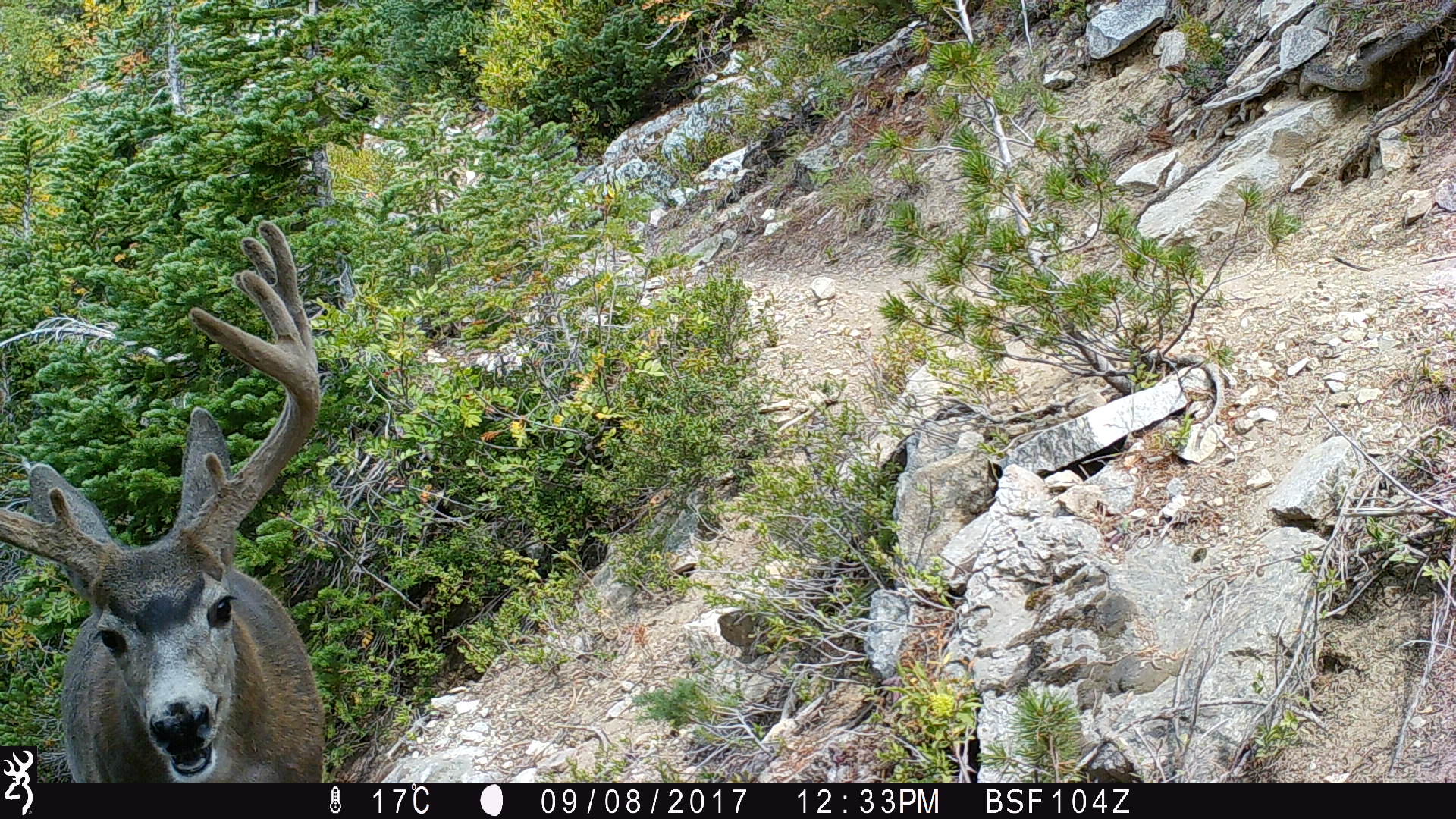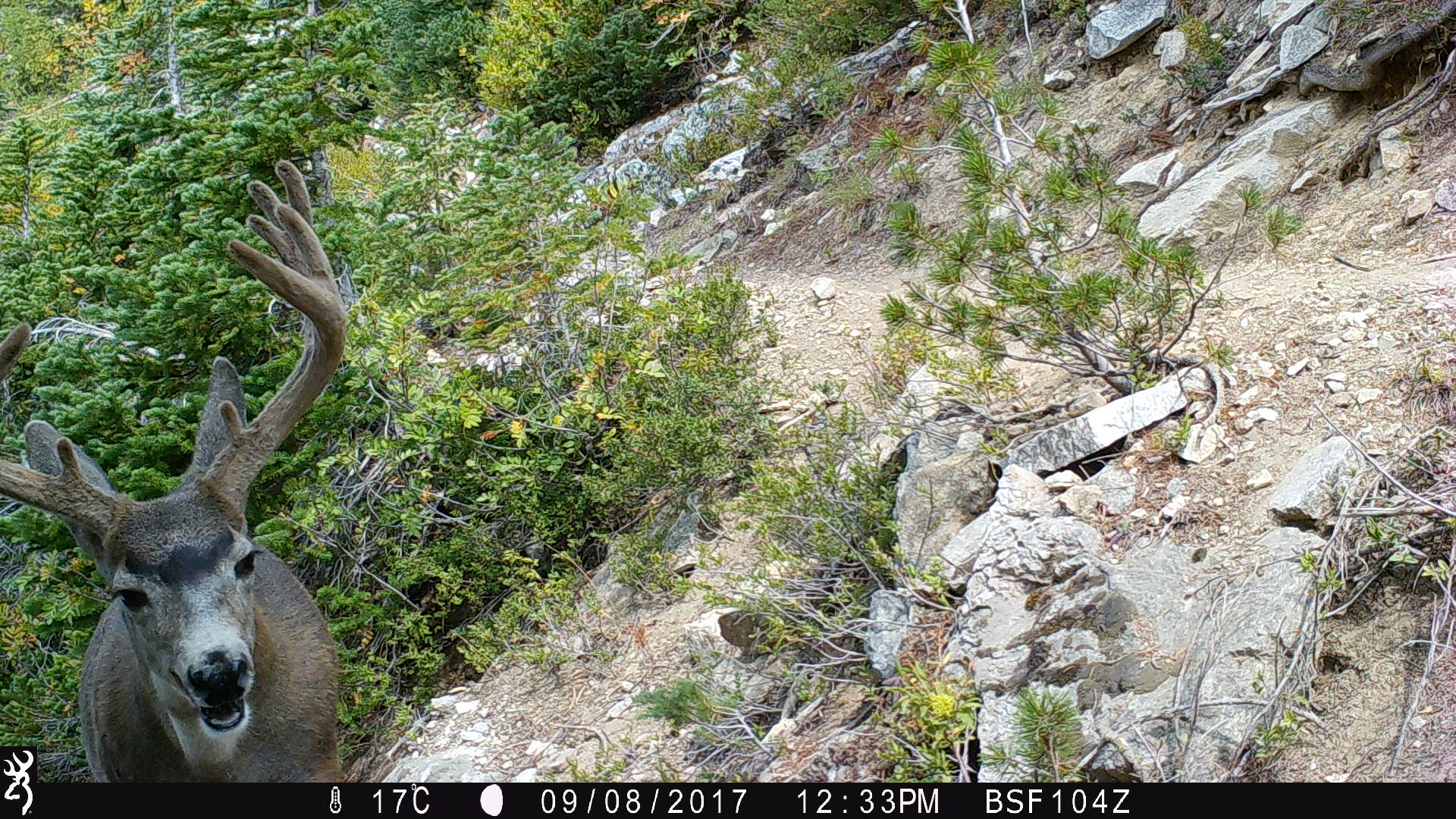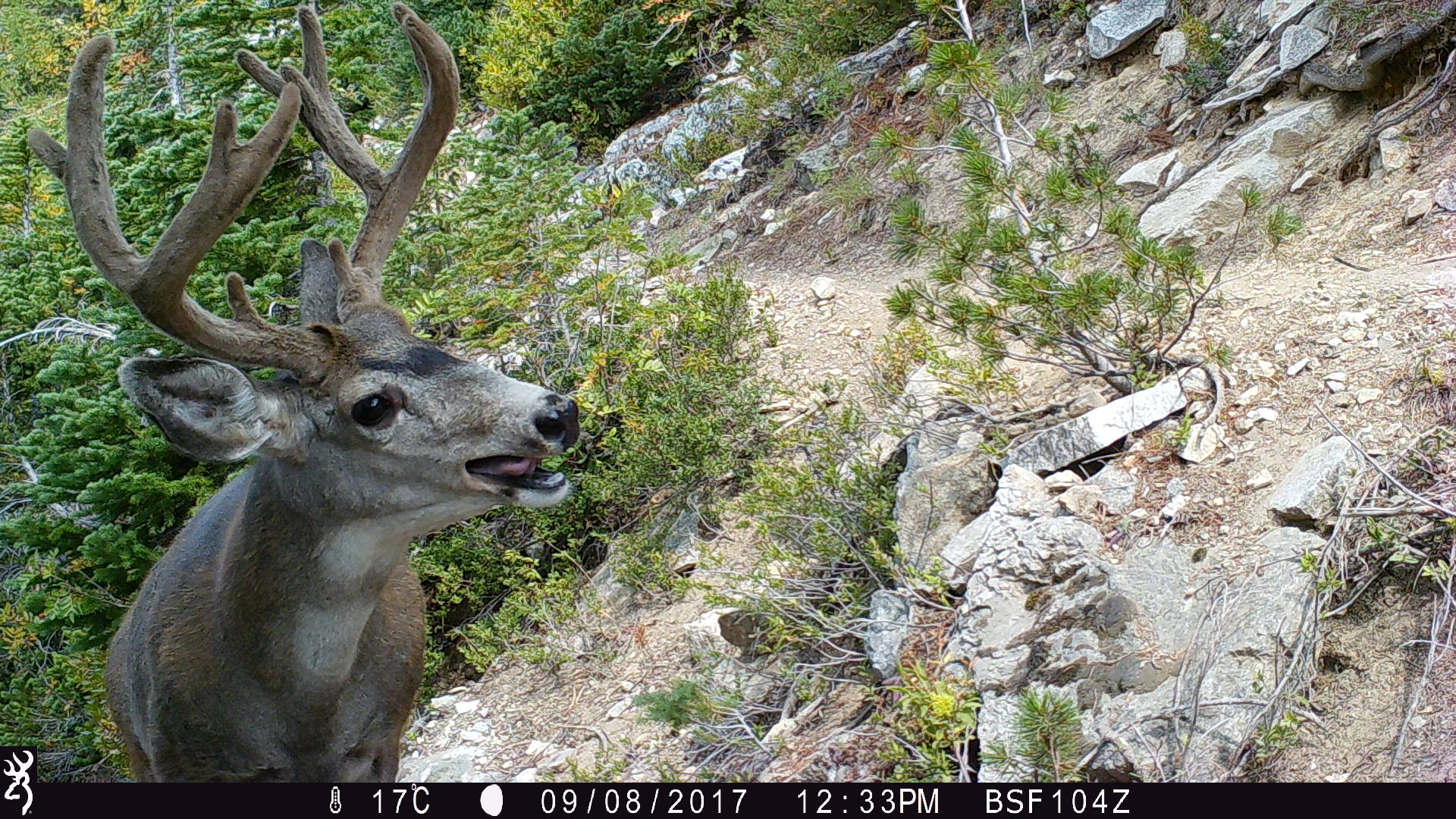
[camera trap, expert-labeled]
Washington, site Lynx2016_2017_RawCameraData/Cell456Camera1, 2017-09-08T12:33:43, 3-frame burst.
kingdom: Animalia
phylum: Chordata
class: Mammalia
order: Artiodactyla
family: Cervidae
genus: Odocoileus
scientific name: Odocoileus hemionus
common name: mule deer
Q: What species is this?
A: Odocoileus hemionus (mule deer).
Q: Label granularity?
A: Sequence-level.